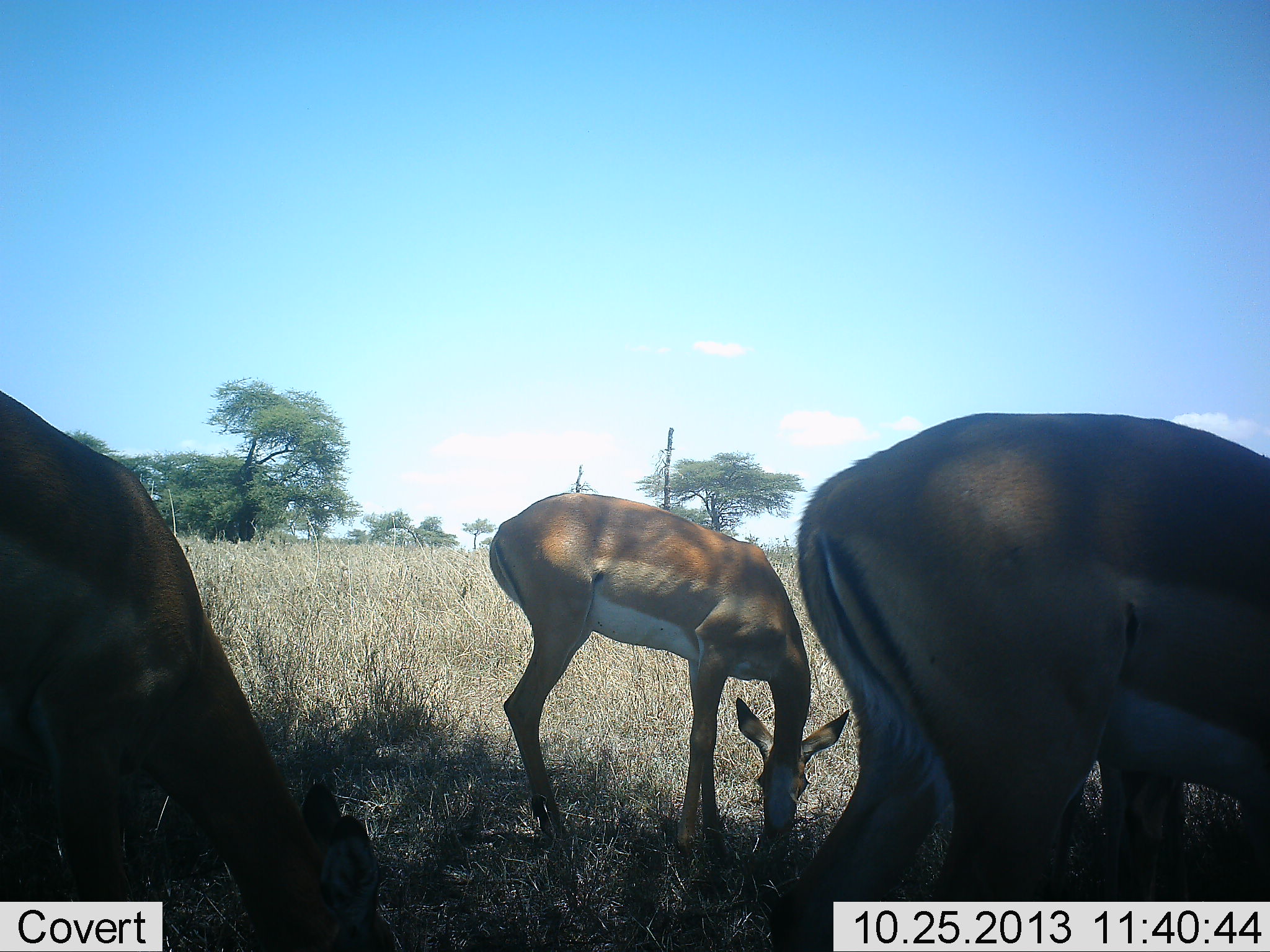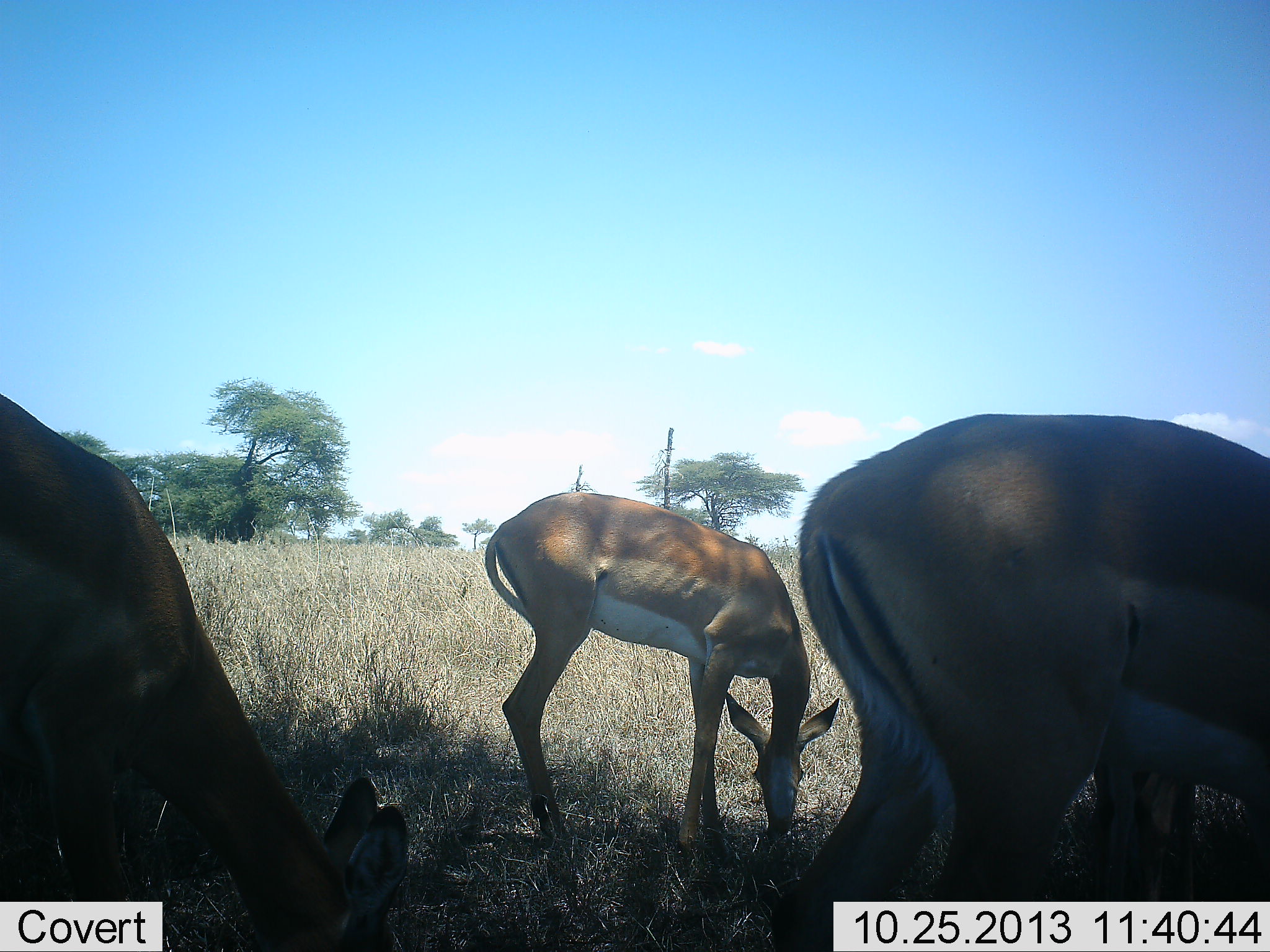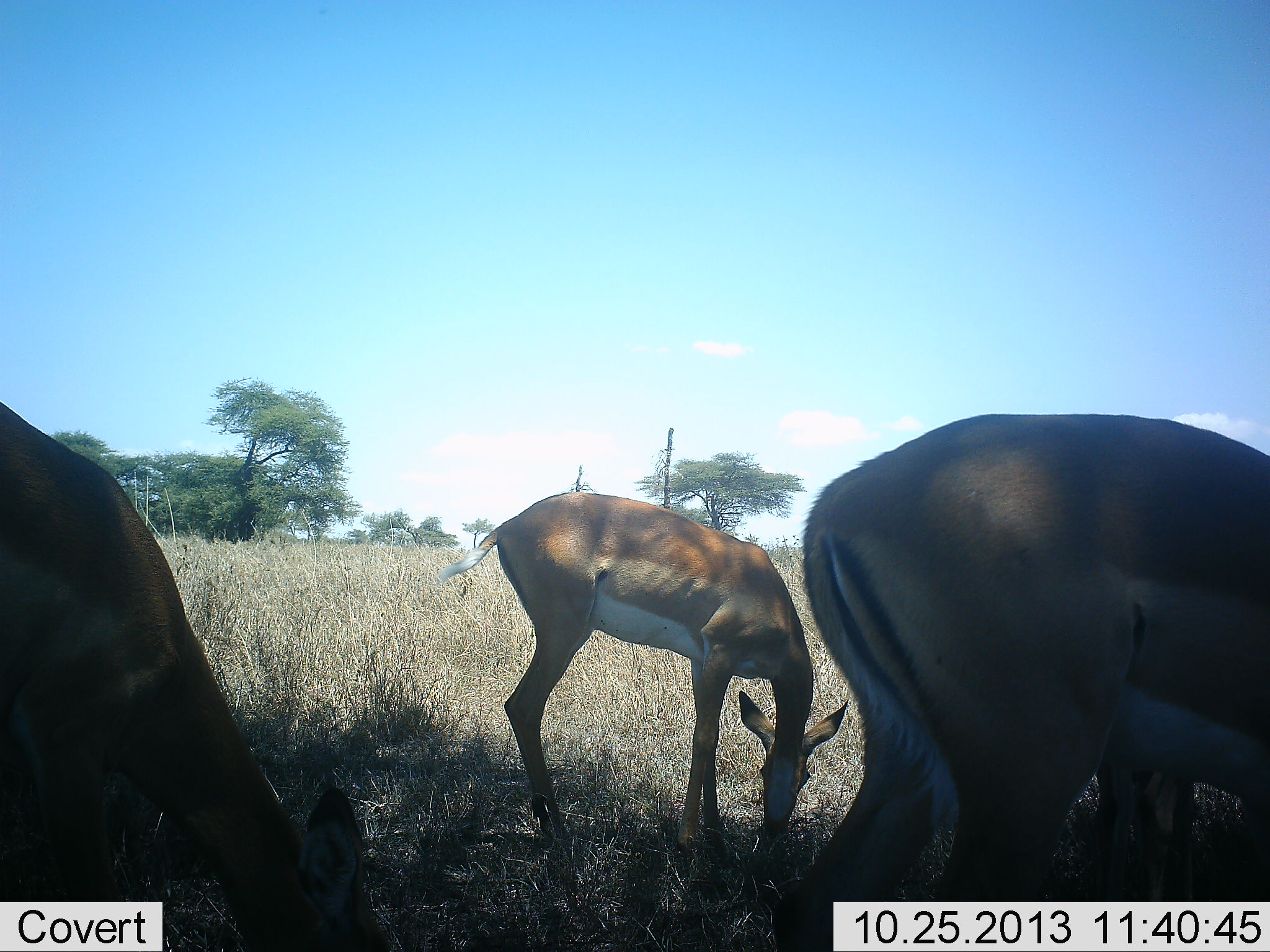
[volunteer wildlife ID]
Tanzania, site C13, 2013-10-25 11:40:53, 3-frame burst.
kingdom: Animalia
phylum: Chordata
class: Mammalia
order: Artiodactyla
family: Bovidae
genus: Nanger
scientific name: Nanger granti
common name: grant's gazelle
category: gazellegrants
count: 3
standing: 44%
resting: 0%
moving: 6%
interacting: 0%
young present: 0%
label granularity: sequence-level